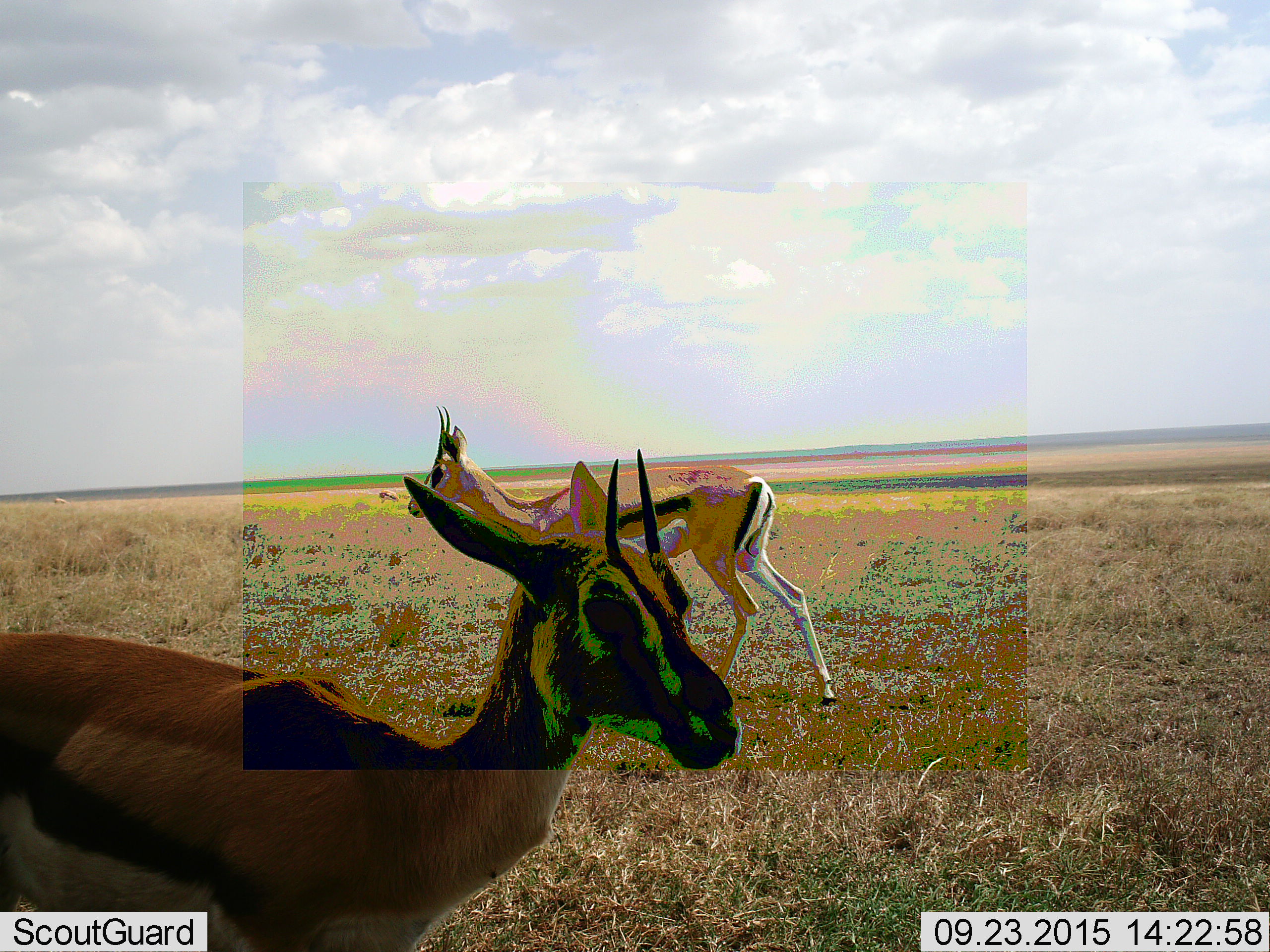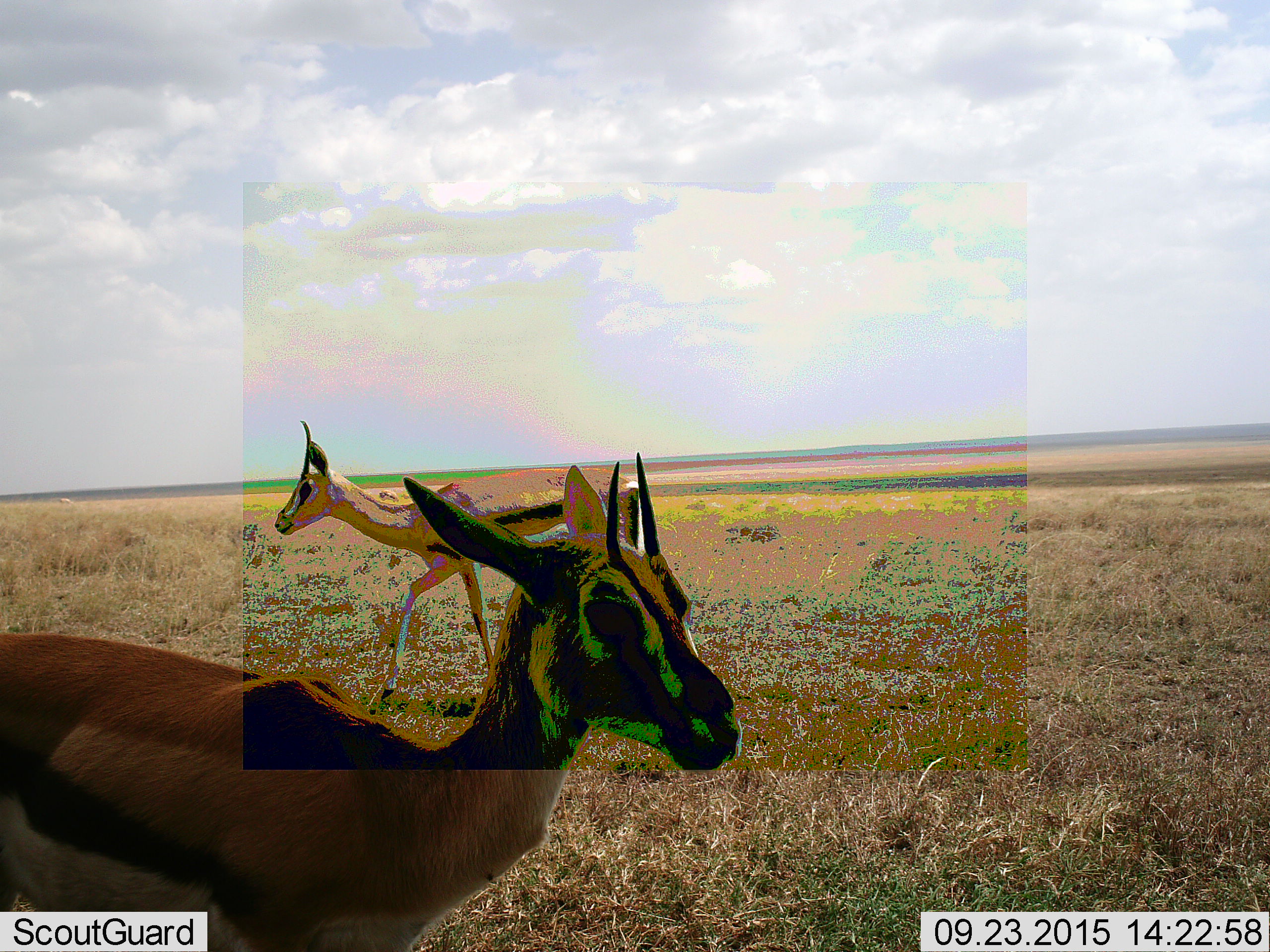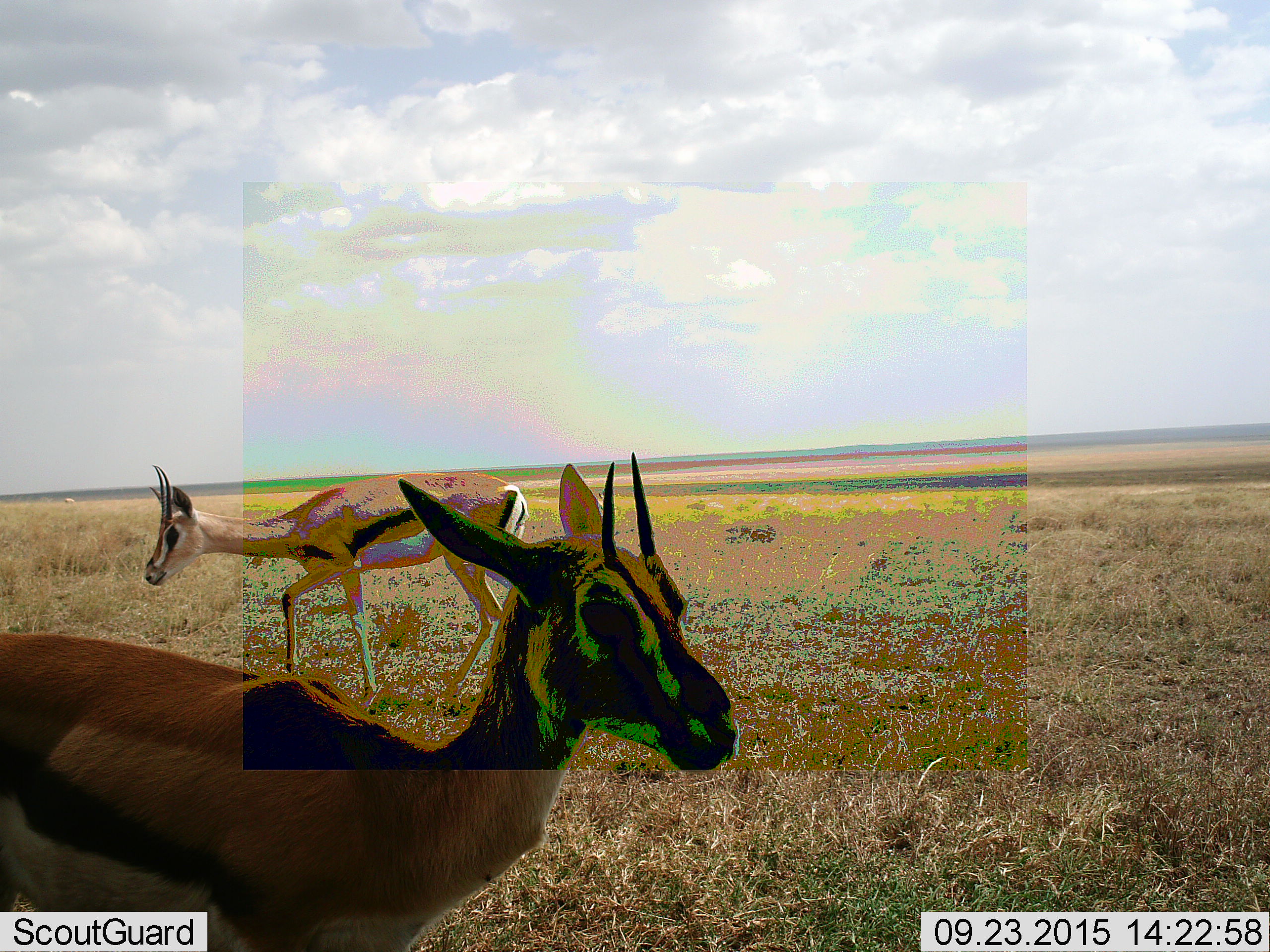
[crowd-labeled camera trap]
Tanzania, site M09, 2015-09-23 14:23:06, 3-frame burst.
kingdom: Animalia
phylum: Chordata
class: Mammalia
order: Artiodactyla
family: Bovidae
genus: Eudorcas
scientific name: Eudorcas thomsonii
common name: thomson's gazelle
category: gazellethomsons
Gazellethomsons (thomson's gazelle) (Eudorcas thomsonii), count 3. Behavior (volunteer vote fractions): standing 100%, resting 0%, moving 67%, interacting 0%. Young present (vote fraction): 0%. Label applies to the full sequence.